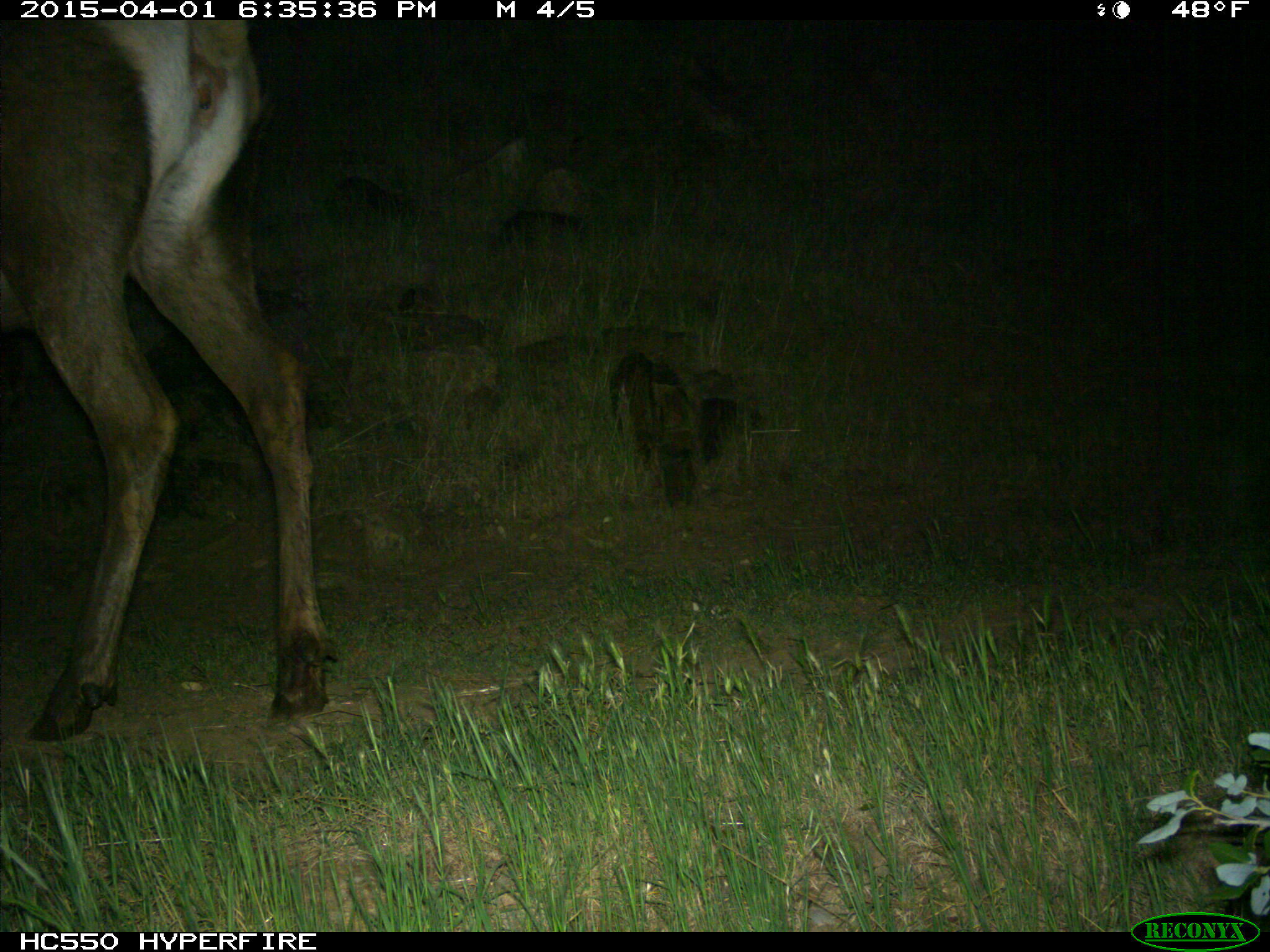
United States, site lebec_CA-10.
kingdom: Animalia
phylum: Chordata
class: Mammalia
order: Artiodactyla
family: Cervidae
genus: Cervus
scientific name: Cervus canadensis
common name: elk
Cervus canadensis (elk).